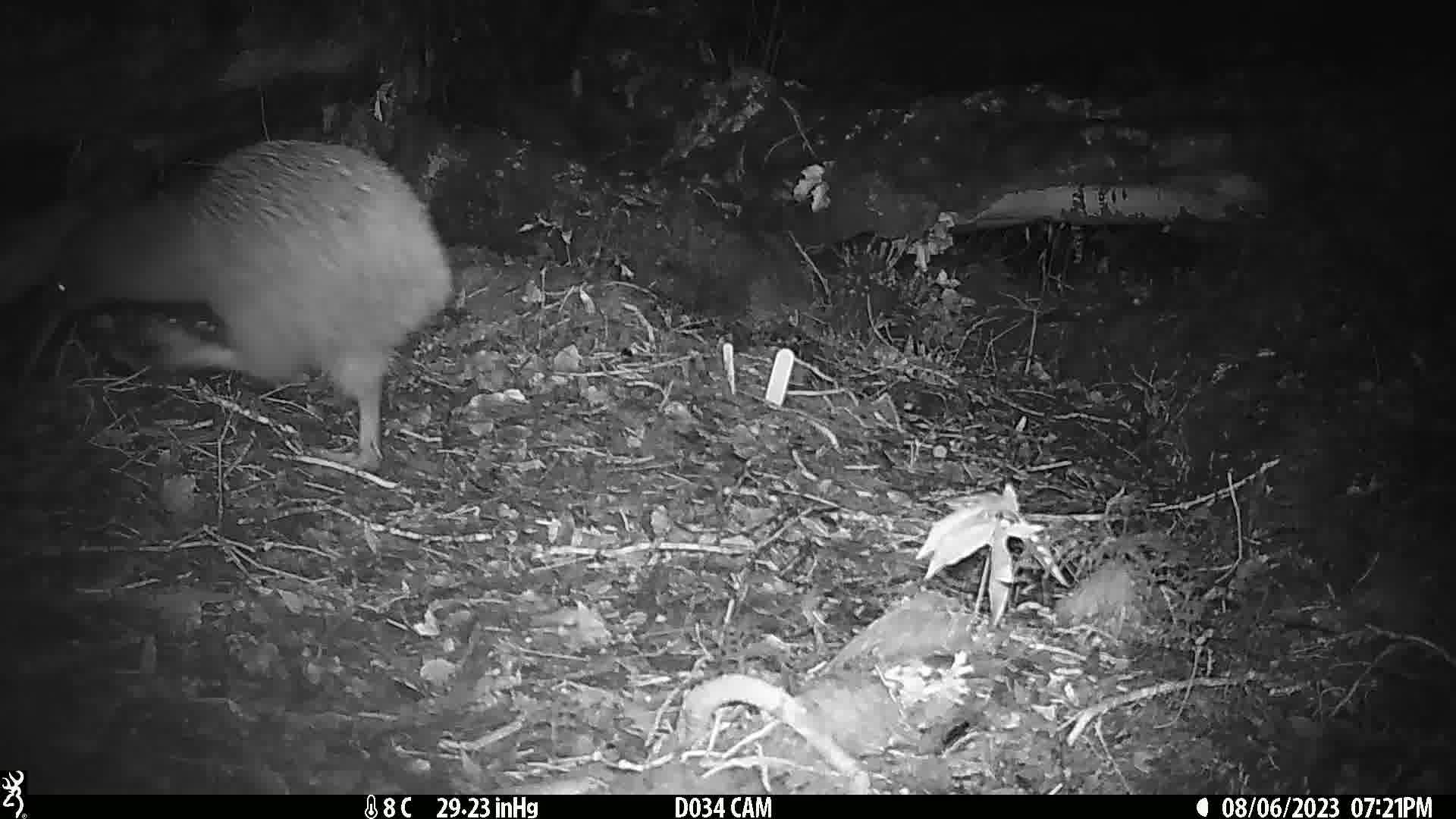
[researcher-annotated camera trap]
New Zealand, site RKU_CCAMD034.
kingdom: Animalia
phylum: Chordata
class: Aves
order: Apterygiformes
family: Apterygidae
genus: Apteryx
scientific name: Apteryx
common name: kiwi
Kiwi (Apteryx).